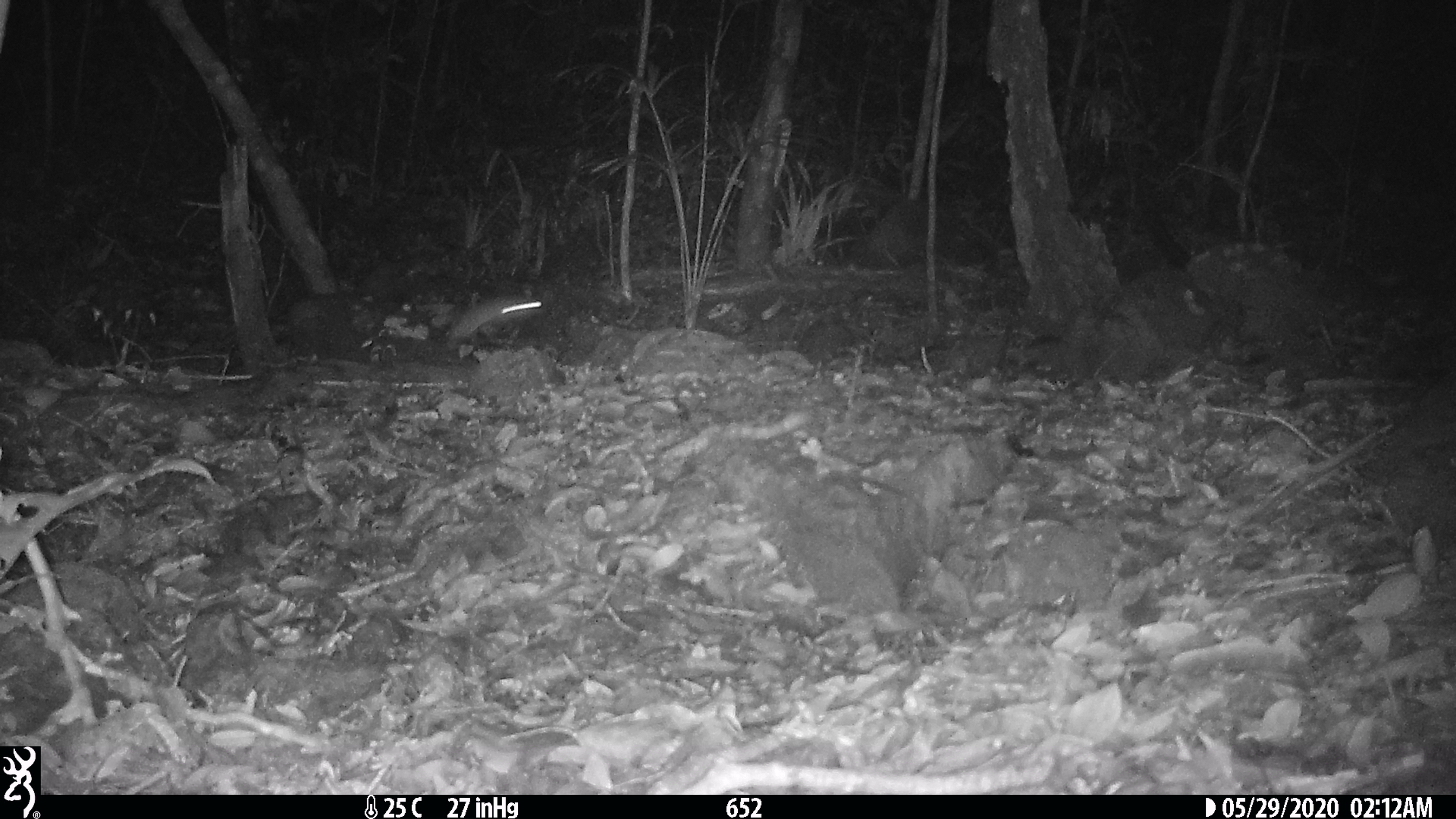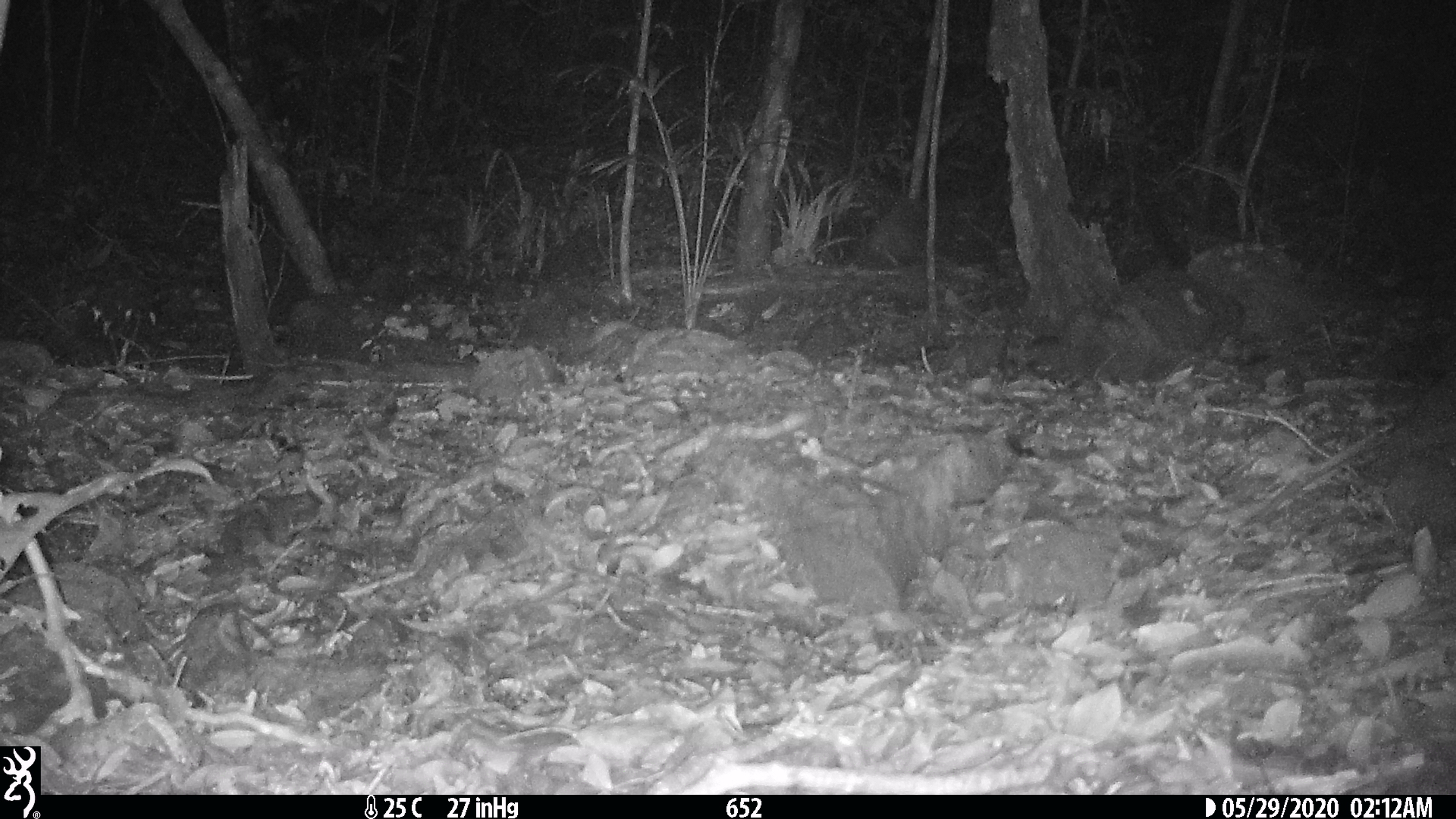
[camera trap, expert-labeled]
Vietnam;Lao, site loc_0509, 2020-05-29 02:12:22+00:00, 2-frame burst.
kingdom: Animalia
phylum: Chordata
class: Mammalia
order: Rodentia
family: Muridae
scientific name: Muridae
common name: old-world mice and rats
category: unidentified murid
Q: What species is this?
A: Unidentified murid (old-world mice and rats) (Muridae).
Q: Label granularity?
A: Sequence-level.